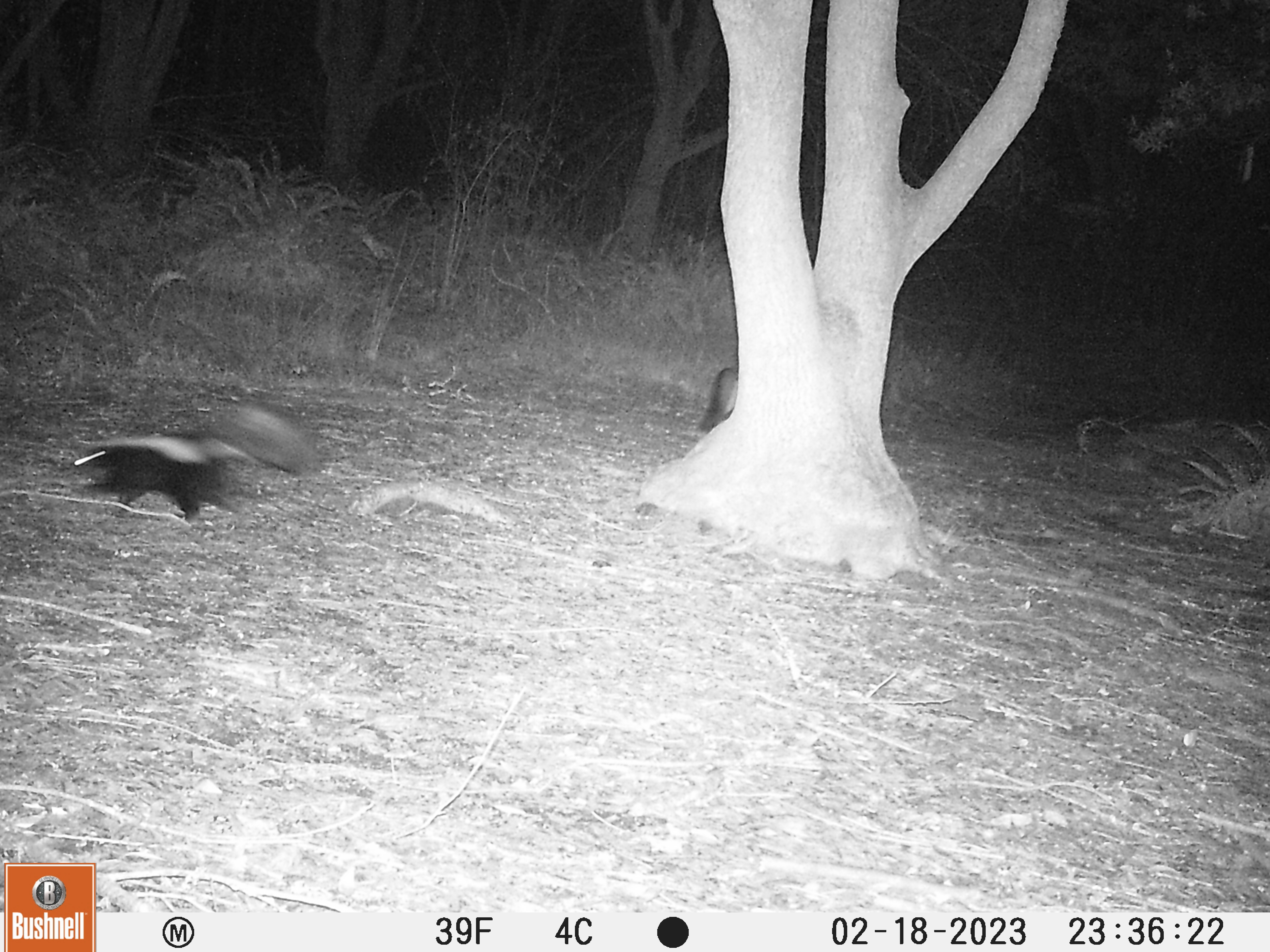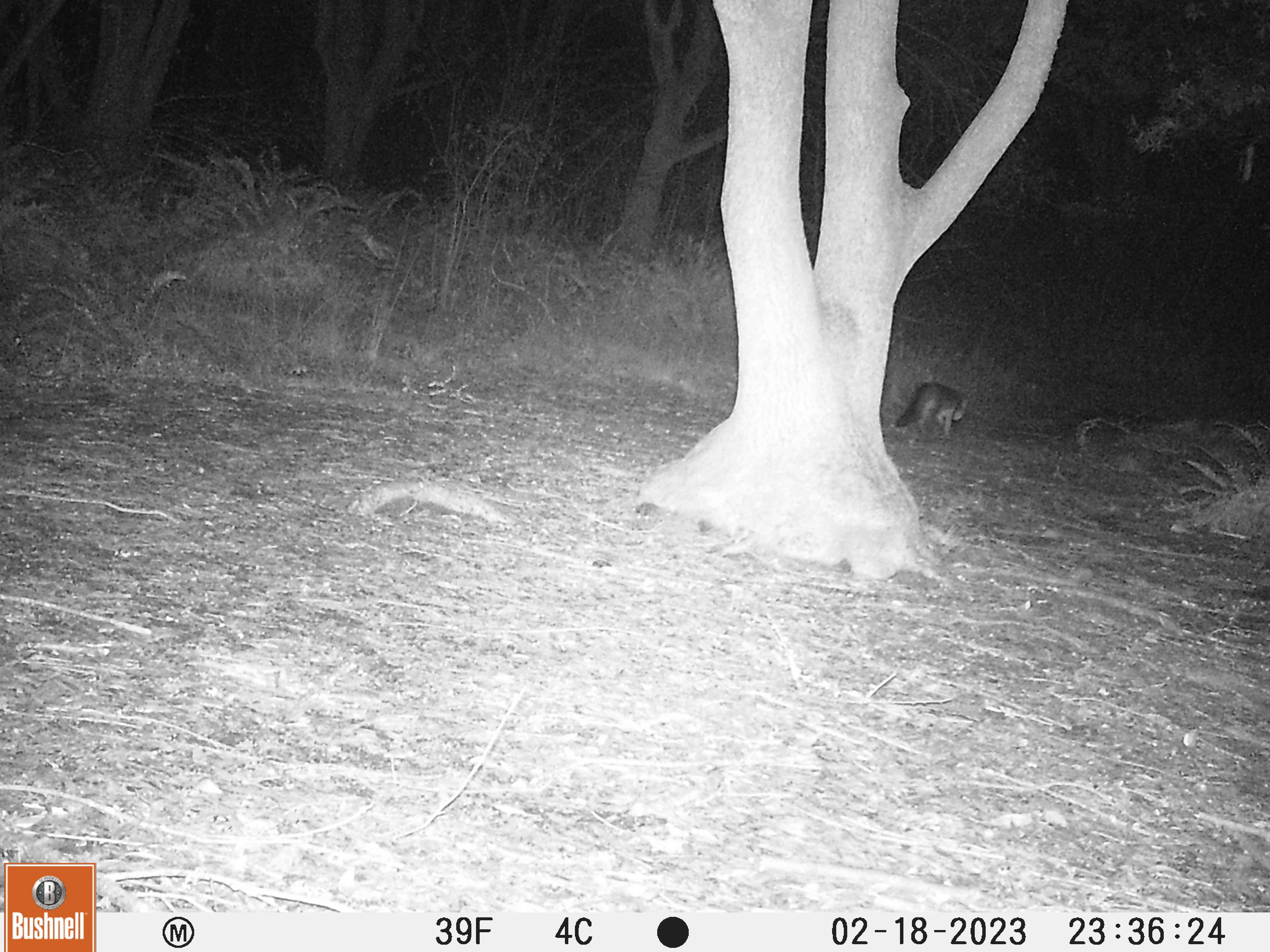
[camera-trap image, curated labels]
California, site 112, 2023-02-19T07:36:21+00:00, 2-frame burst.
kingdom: Animalia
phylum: Chordata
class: Mammalia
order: Carnivora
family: Canidae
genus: Urocyon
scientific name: Urocyon cinereoargenteus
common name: gray fox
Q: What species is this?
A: Gray fox (Urocyon cinereoargenteus).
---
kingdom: Animalia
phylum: Chordata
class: Mammalia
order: Carnivora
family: Mephitidae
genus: Mephitis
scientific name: Mephitis mephitis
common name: striped skunk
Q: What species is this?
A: Striped skunk (Mephitis mephitis).